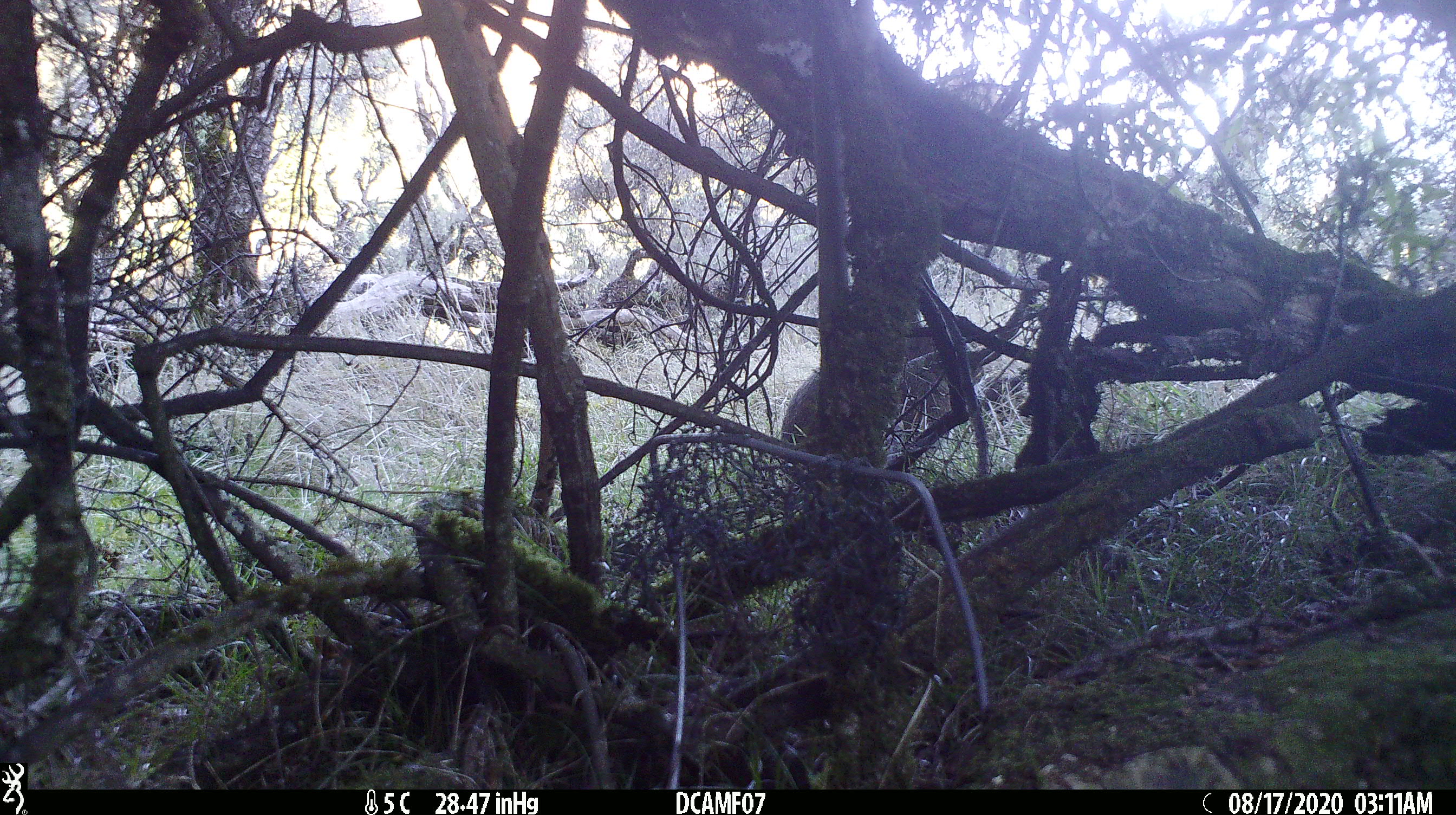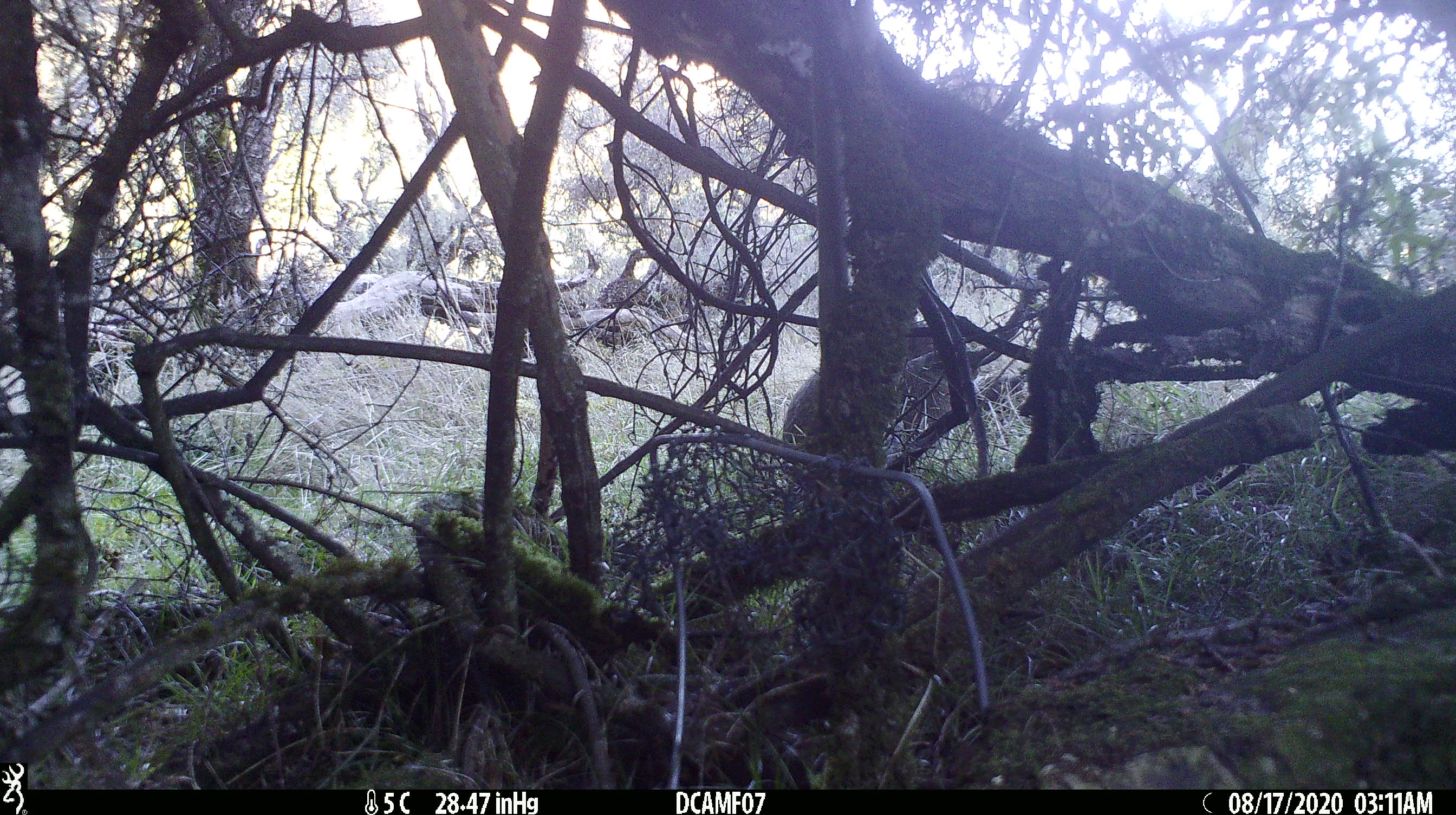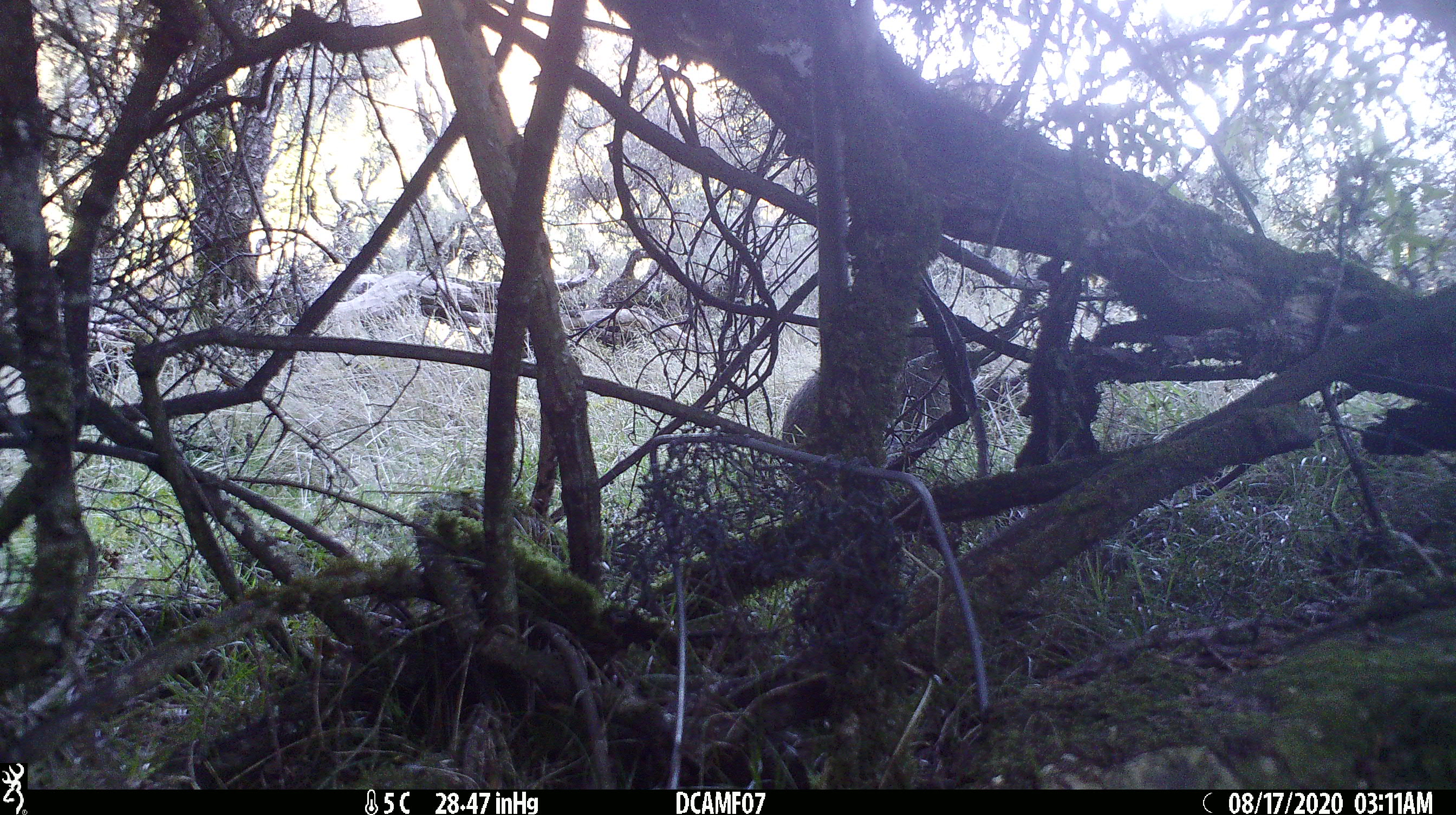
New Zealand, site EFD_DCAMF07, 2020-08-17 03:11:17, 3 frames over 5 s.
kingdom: Animalia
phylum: Chordata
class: Mammalia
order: Lagomorpha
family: Leporidae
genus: Oryctolagus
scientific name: Oryctolagus cuniculus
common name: european rabbit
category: rabbit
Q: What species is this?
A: Rabbit (european rabbit) (Oryctolagus cuniculus).